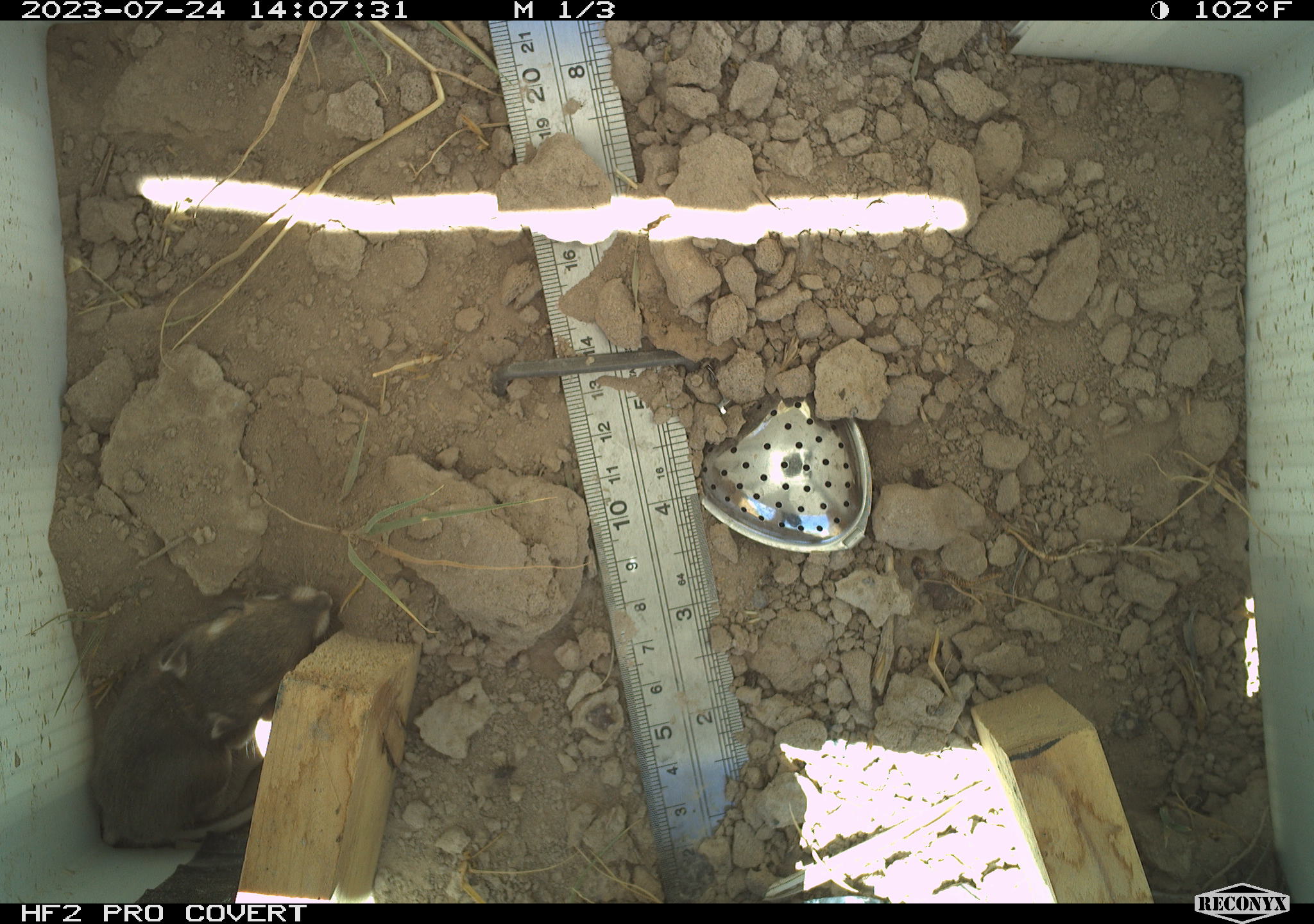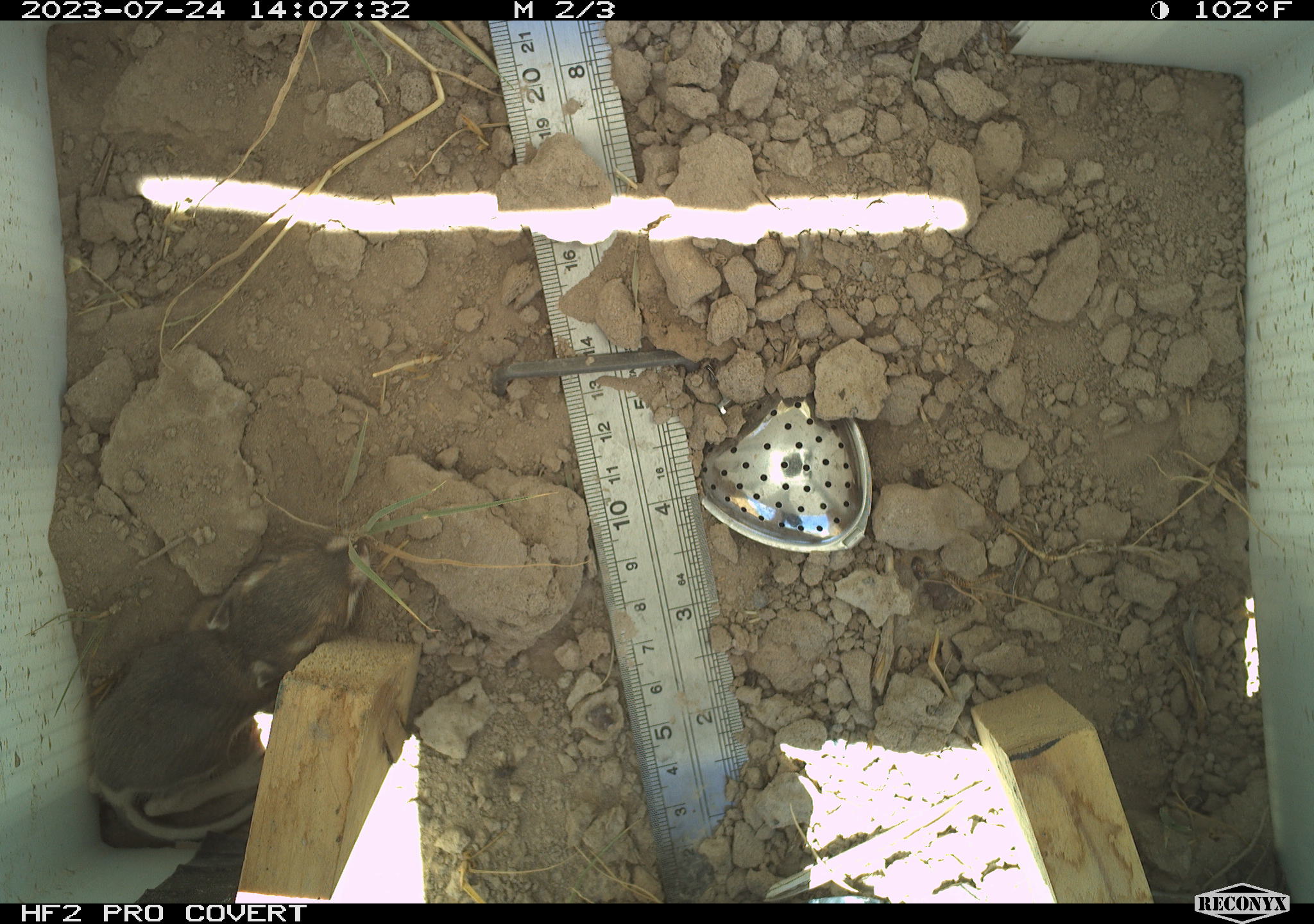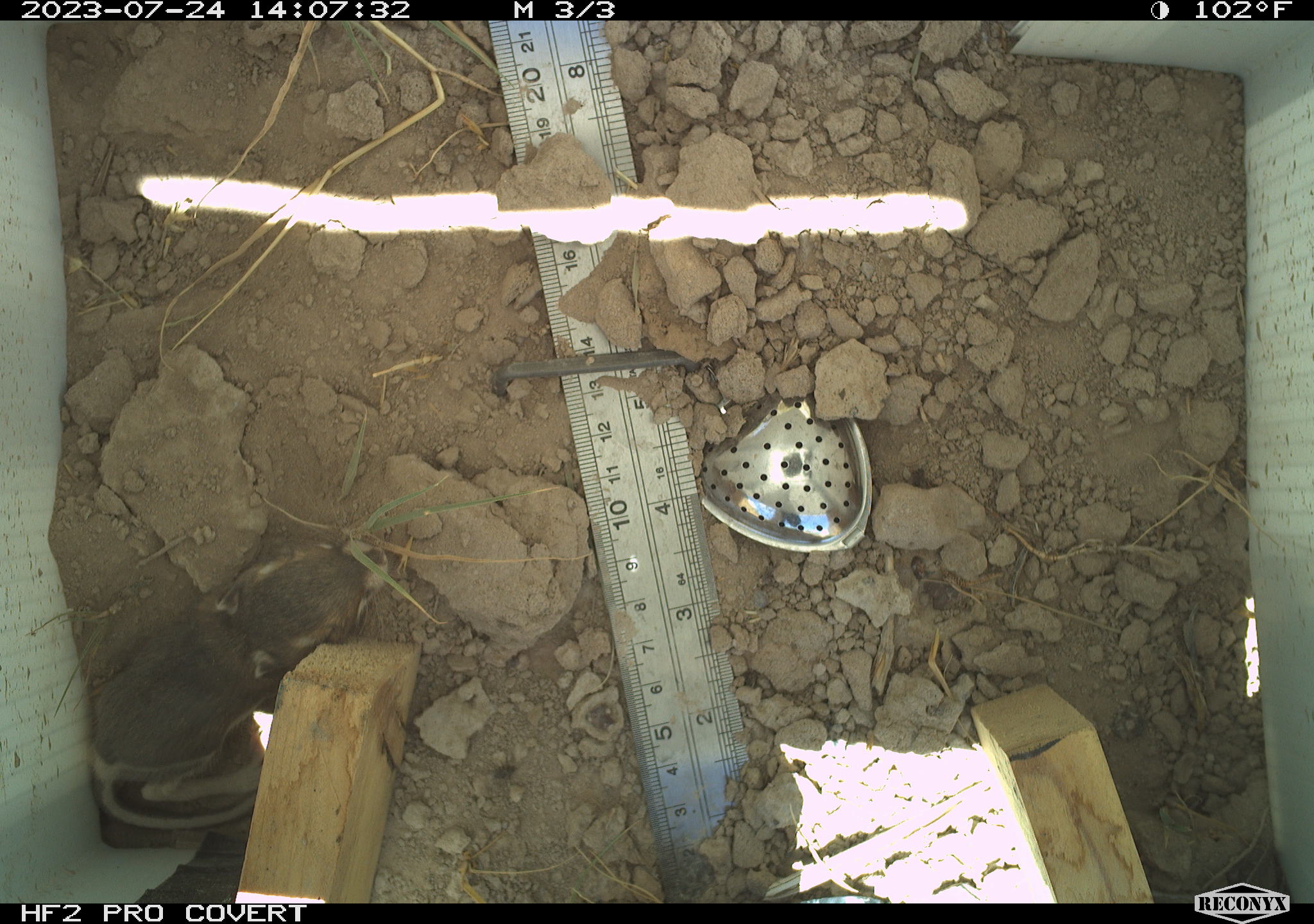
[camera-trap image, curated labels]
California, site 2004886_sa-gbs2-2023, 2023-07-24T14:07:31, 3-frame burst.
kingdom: Animalia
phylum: Chordata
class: Mammalia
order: Rodentia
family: Heteromyidae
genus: Dipodomys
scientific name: Dipodomys ordii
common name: ord's kangaroo rat